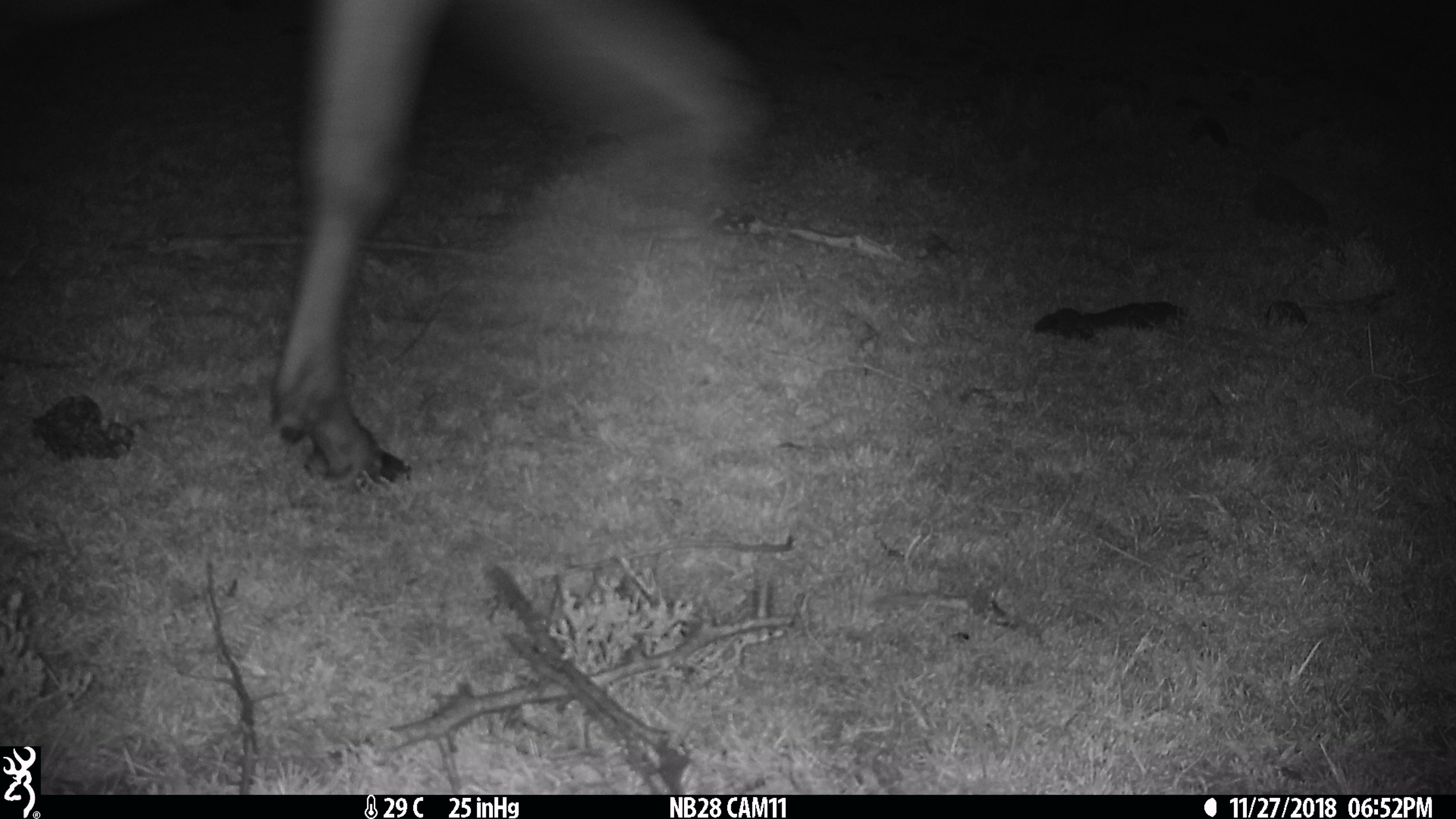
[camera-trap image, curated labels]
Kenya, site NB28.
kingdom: Animalia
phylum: Chordata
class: Mammalia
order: Artiodactyla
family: Bovidae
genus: Connochaetes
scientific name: Connochaetes taurinus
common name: blue wildebeest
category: wildebeest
Wildebeest (blue wildebeest) (Connochaetes taurinus).